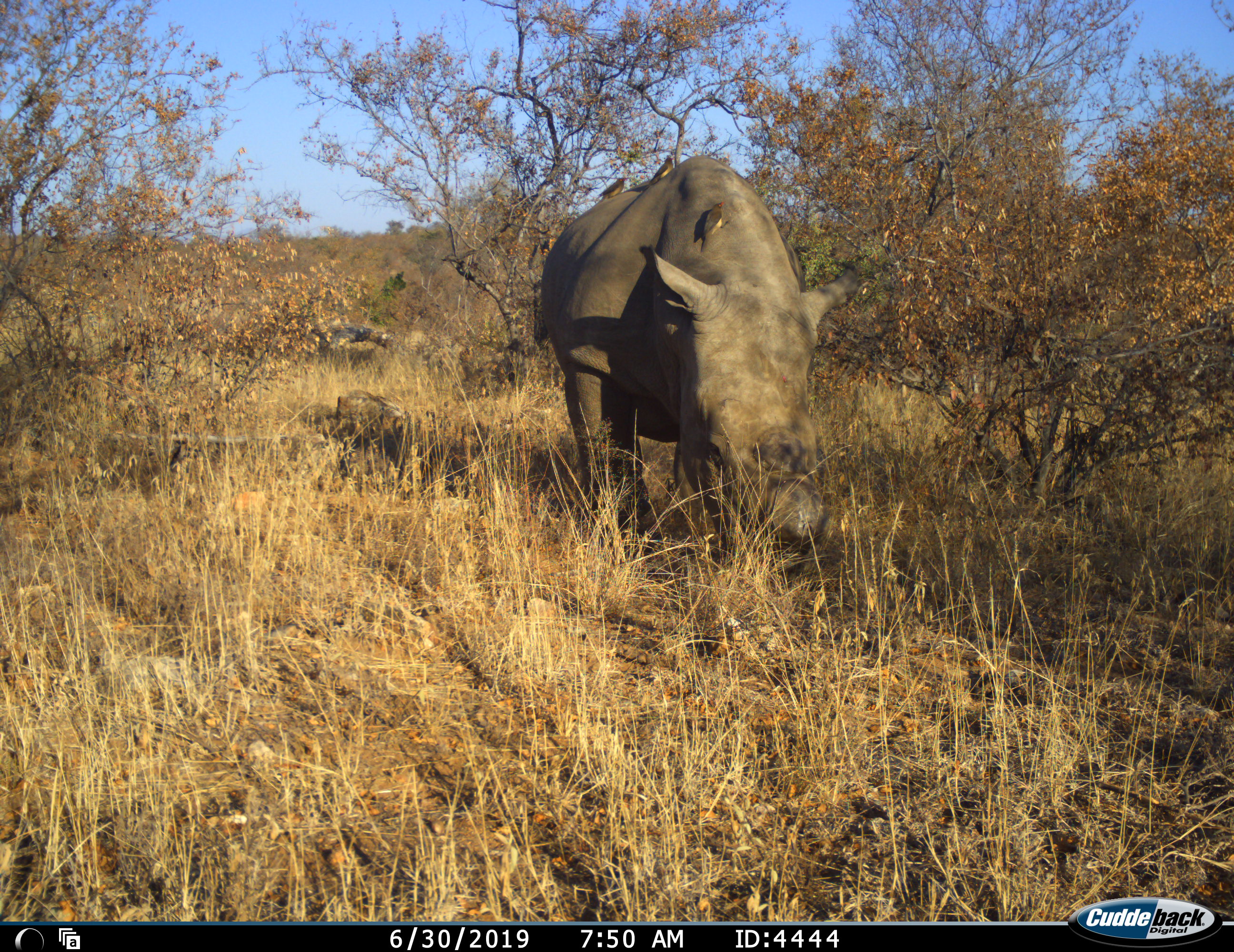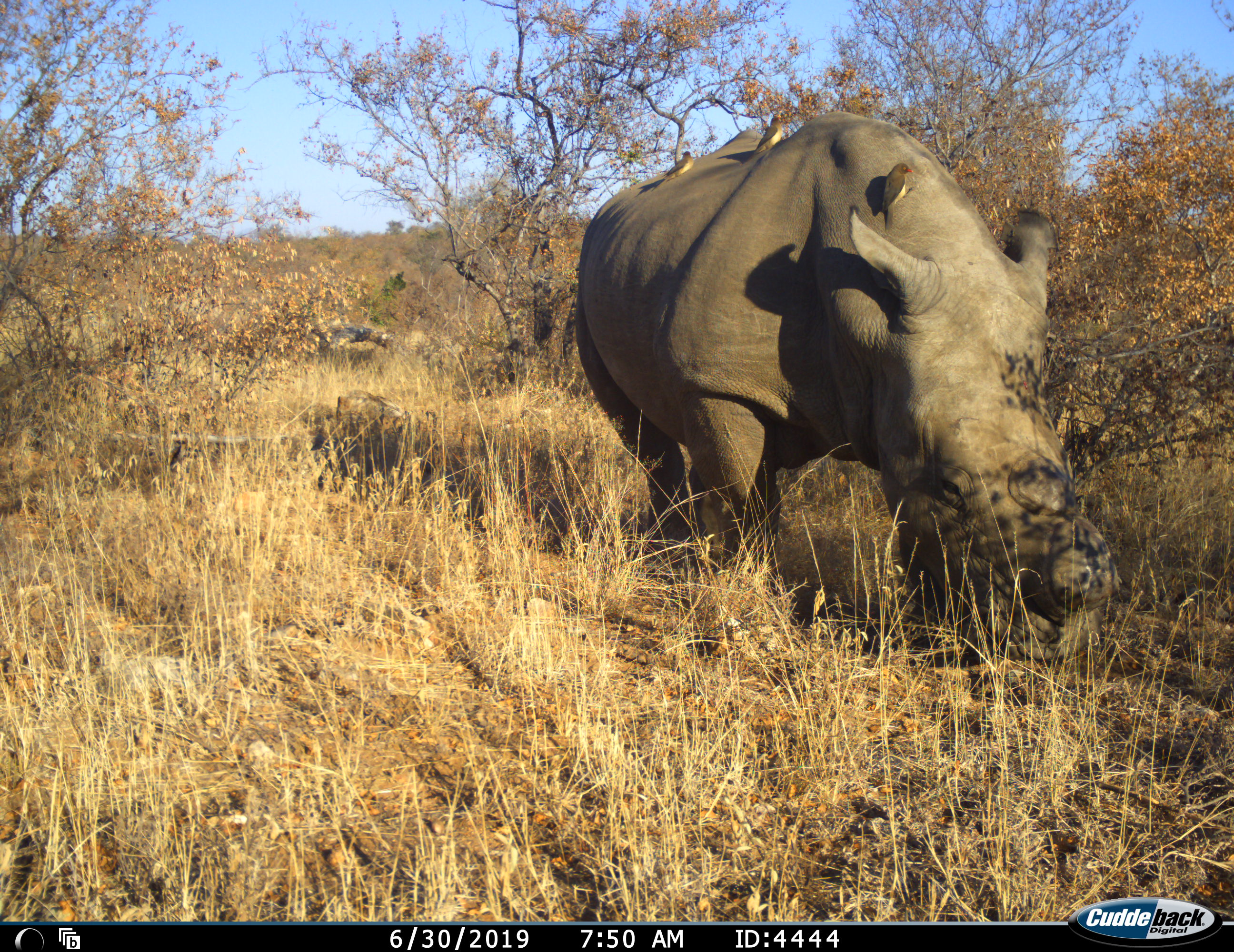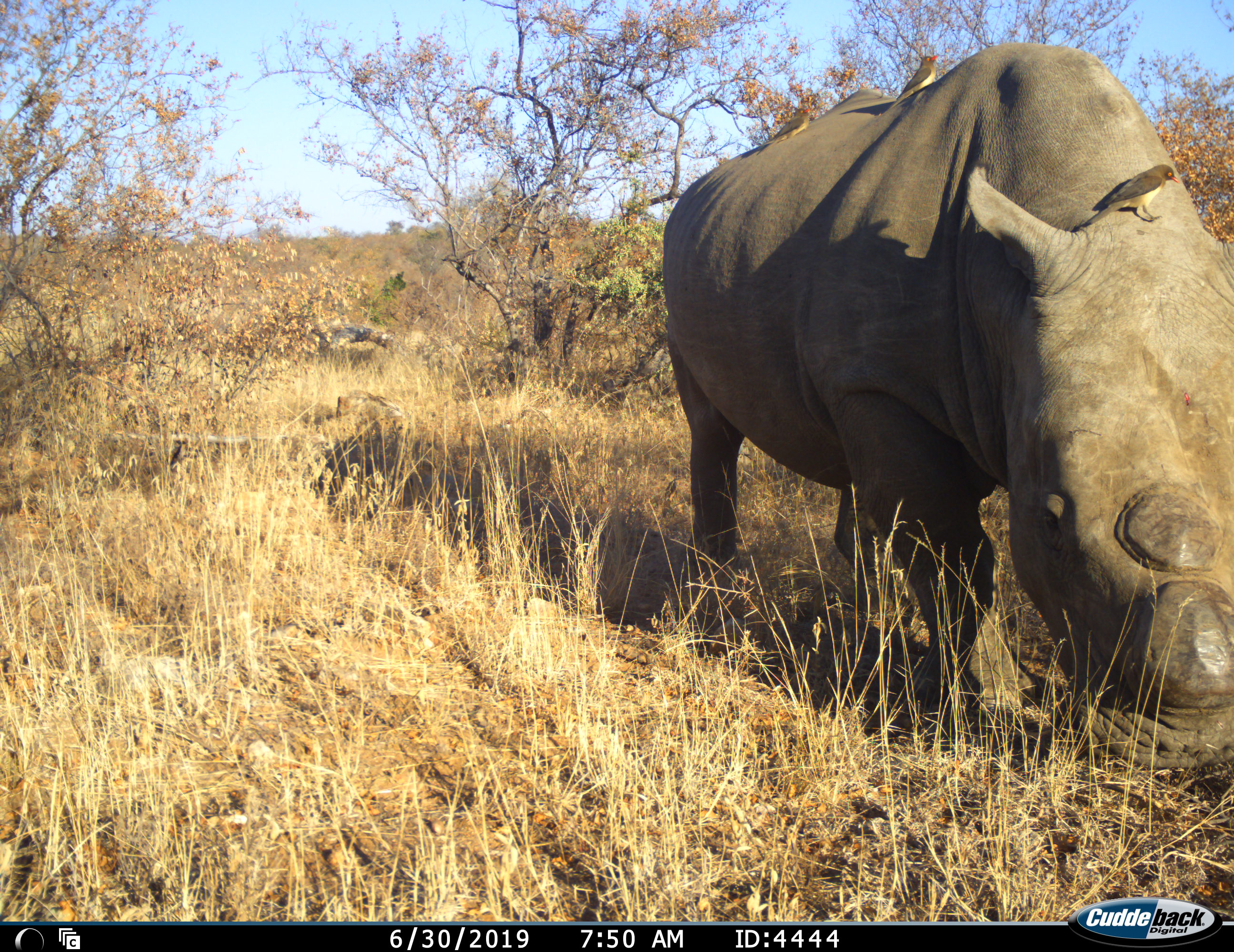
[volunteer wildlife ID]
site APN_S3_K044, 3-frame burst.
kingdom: Animalia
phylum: Chordata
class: Aves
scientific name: Aves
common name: bird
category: birdother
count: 3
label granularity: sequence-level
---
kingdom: Animalia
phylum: Chordata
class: Mammalia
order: Perissodactyla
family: Rhinocerotidae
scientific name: Rhinocerotidae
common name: unknown rhinoceros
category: rhinocerosunknown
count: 1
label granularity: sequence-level